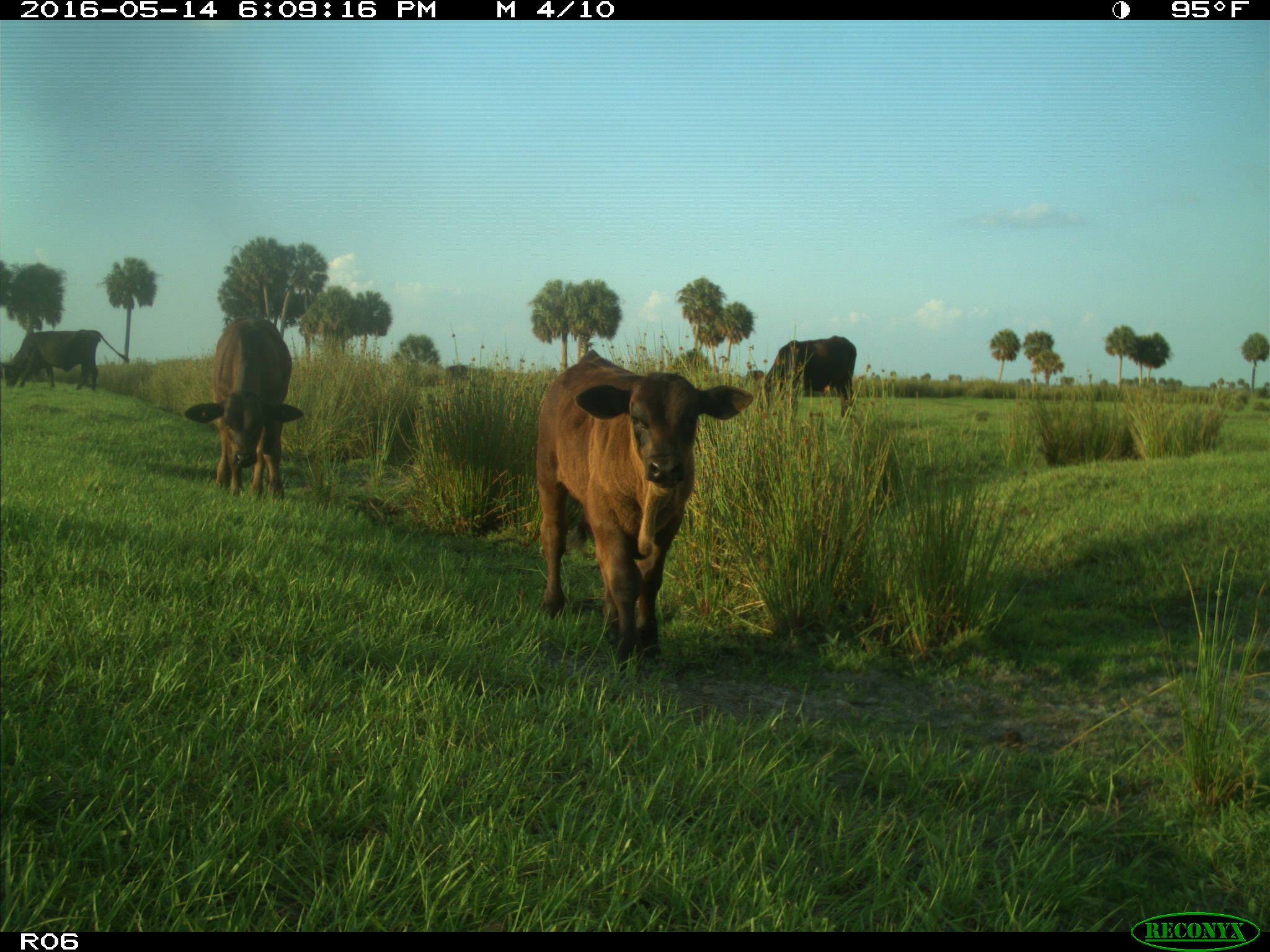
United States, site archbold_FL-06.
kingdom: Animalia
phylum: Chordata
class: Mammalia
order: Artiodactyla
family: Bovidae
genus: Bos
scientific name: Bos taurus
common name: domestic cow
Bos taurus (domestic cow).